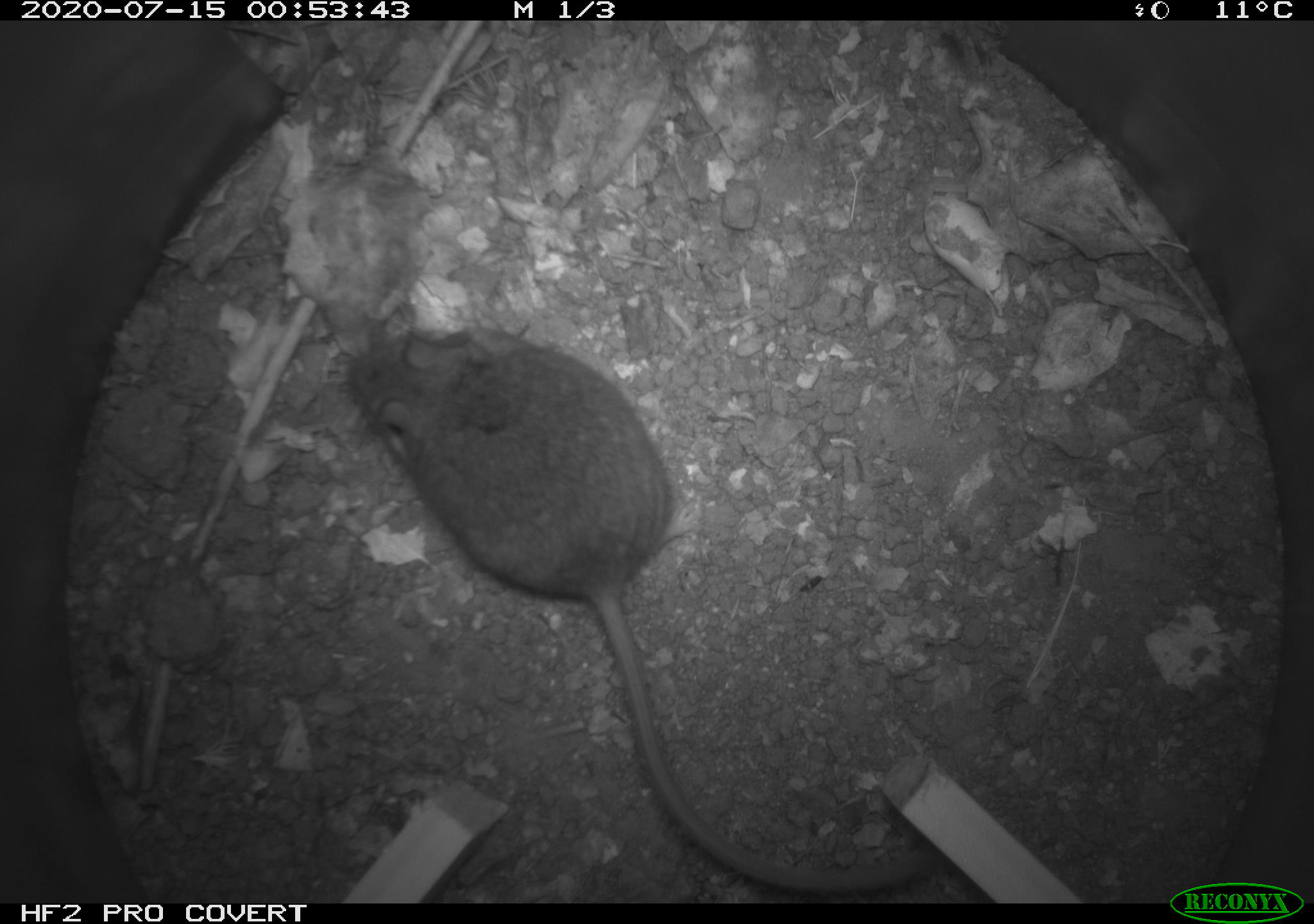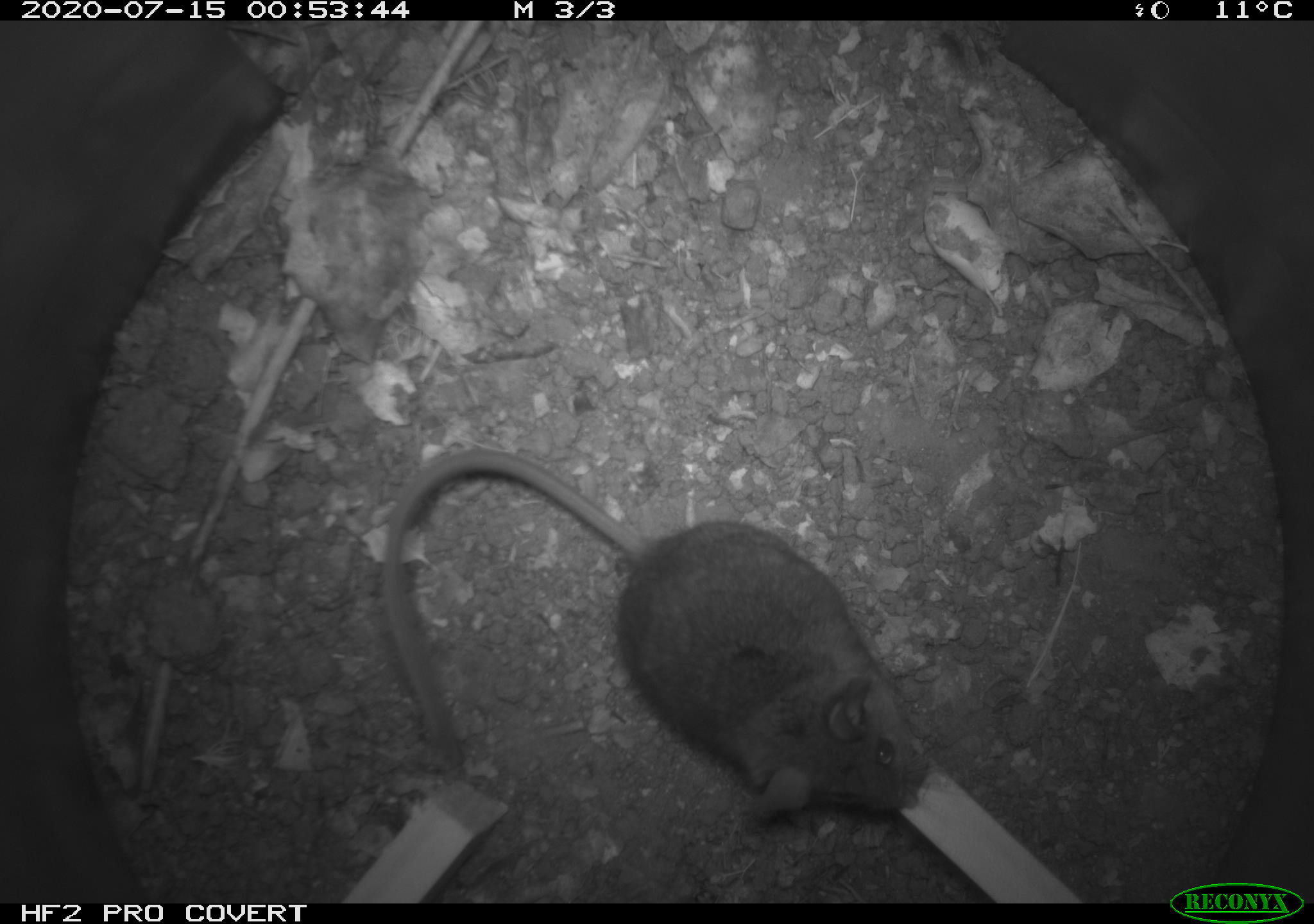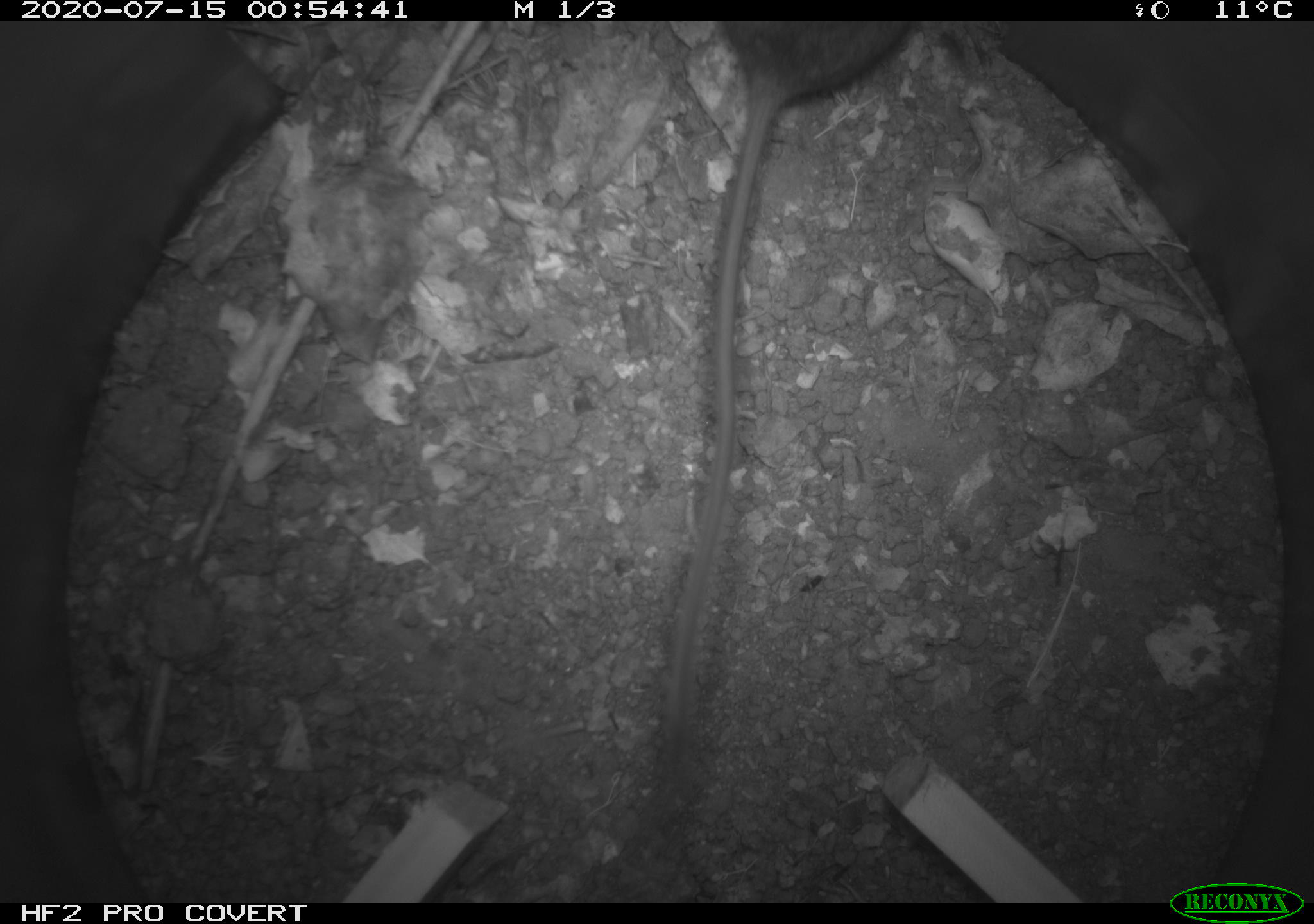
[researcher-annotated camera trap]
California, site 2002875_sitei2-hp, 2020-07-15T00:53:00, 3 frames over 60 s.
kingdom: Animalia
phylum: Chordata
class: Mammalia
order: Rodentia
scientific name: Rodentia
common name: rodent